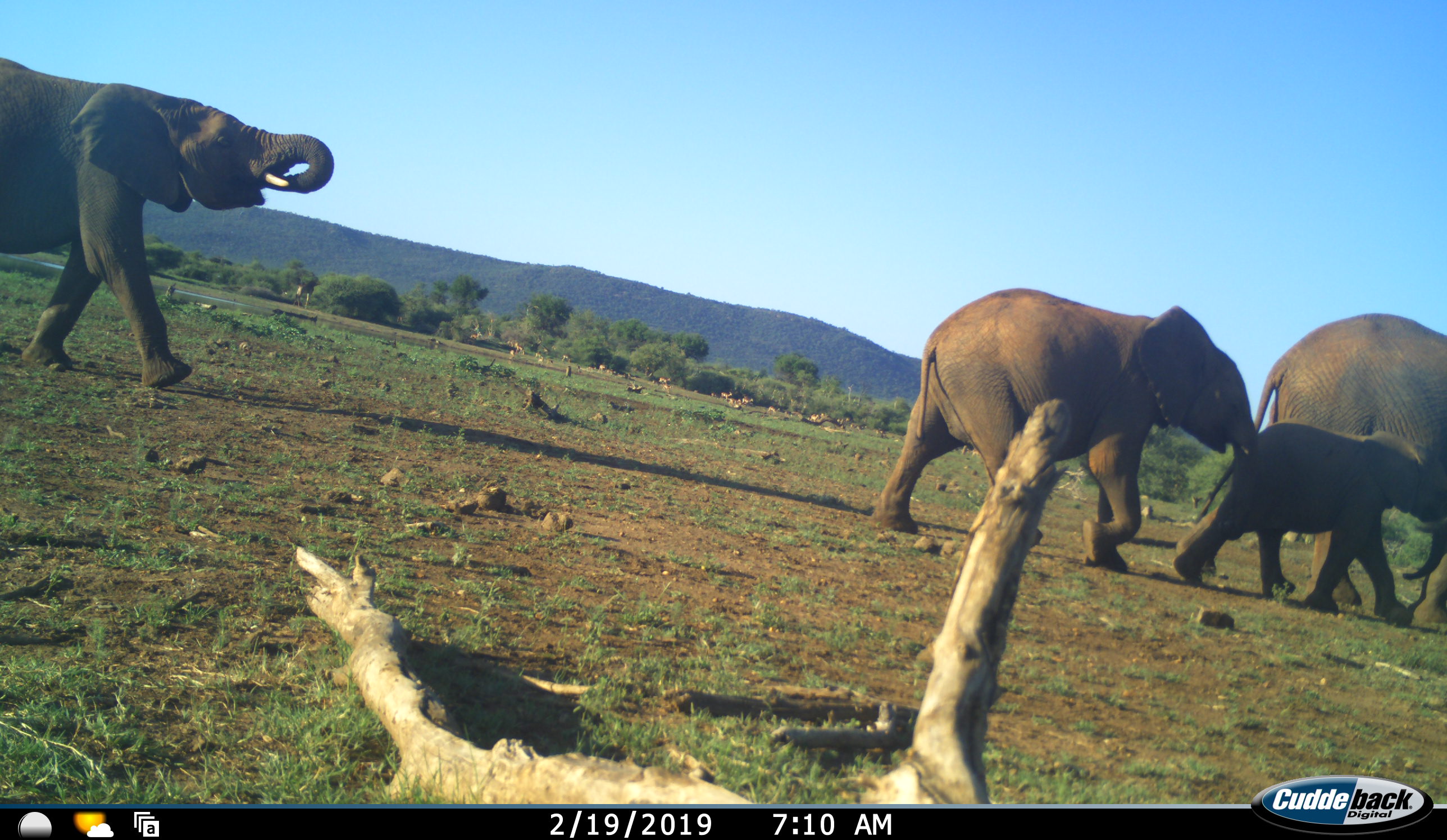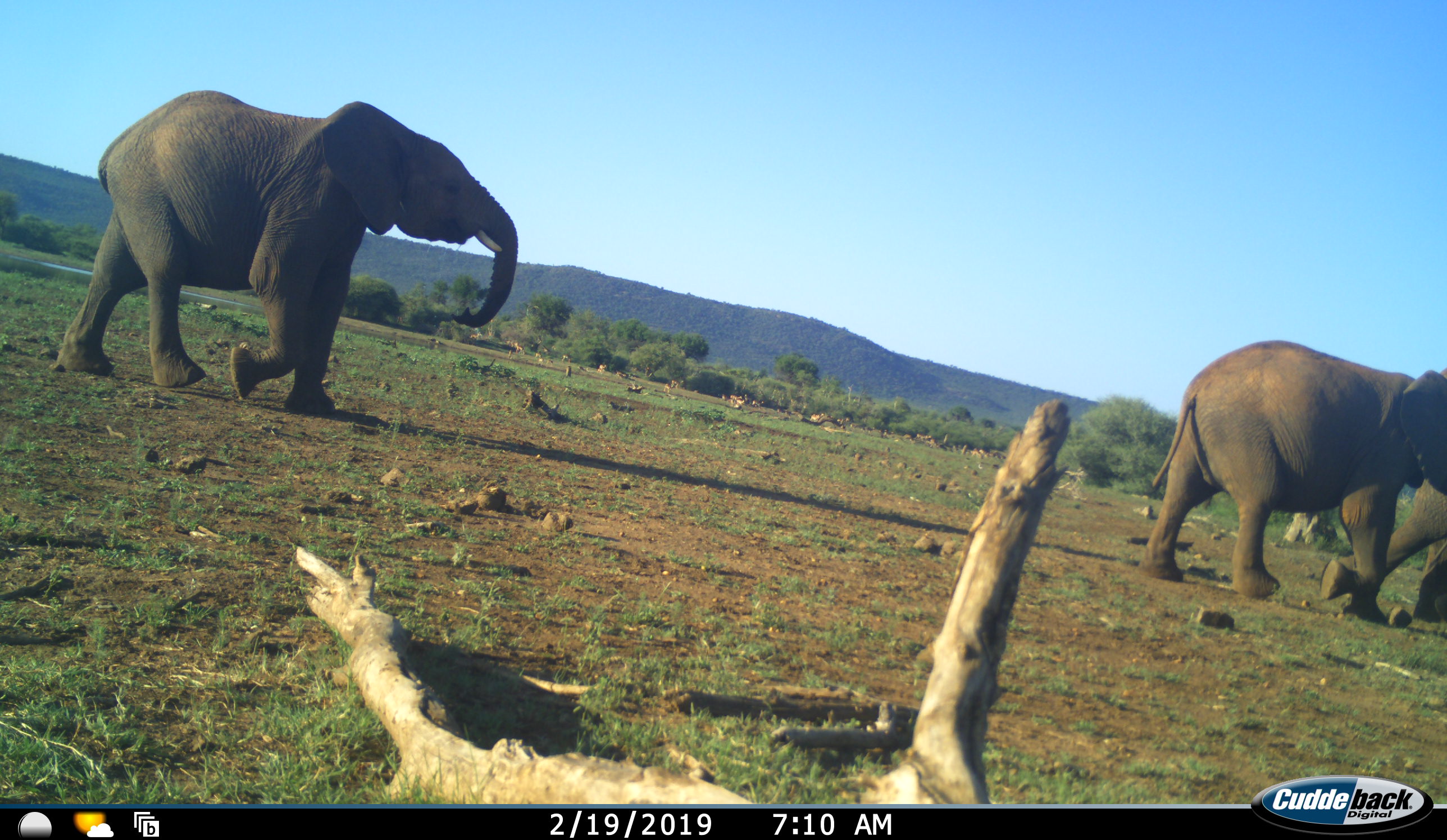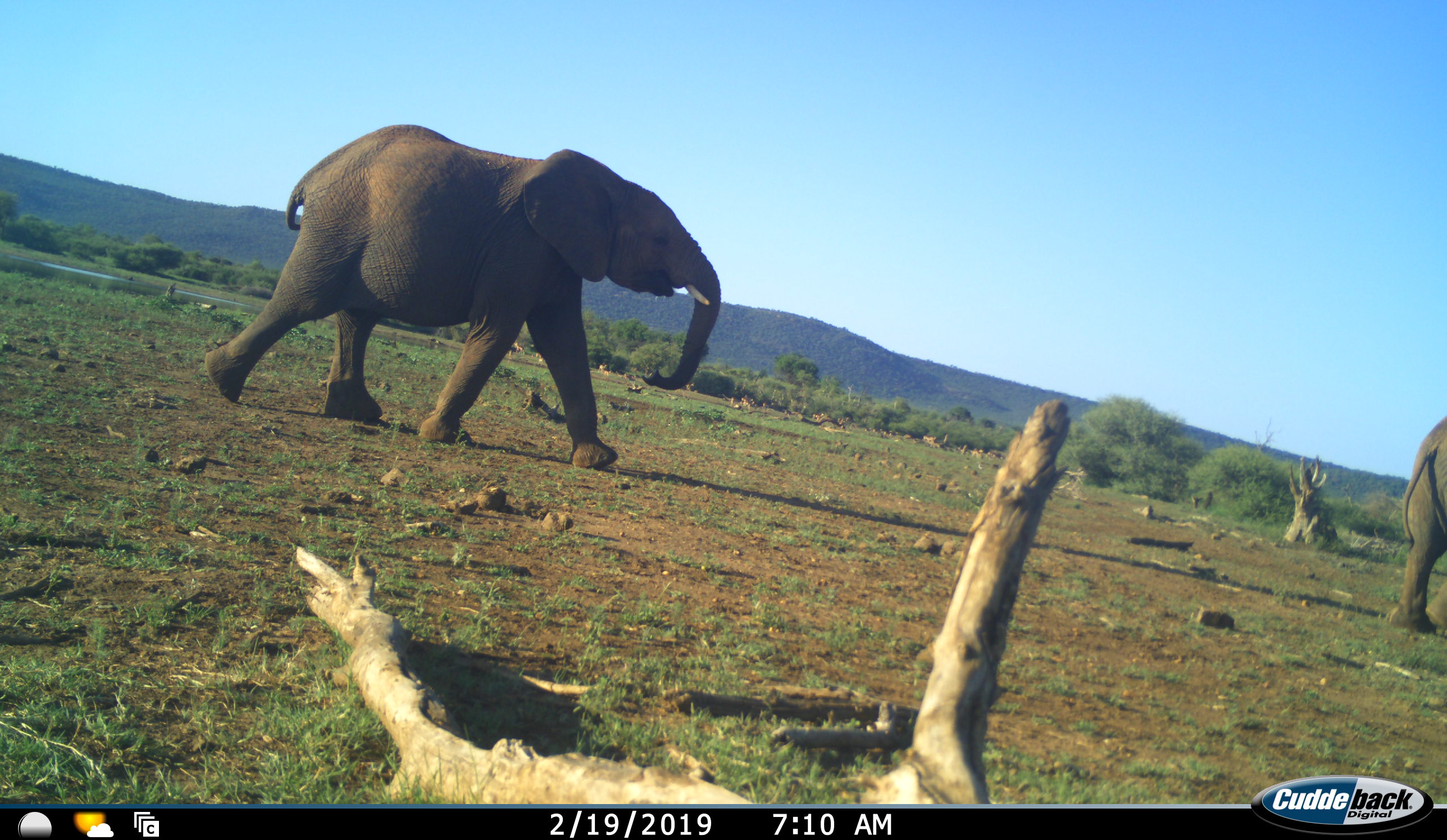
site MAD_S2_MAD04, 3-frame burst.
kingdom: Animalia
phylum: Chordata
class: Mammalia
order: Proboscidea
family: Elephantidae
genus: Loxodonta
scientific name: Loxodonta africana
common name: african bush elephant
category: elephant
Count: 4.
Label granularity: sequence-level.